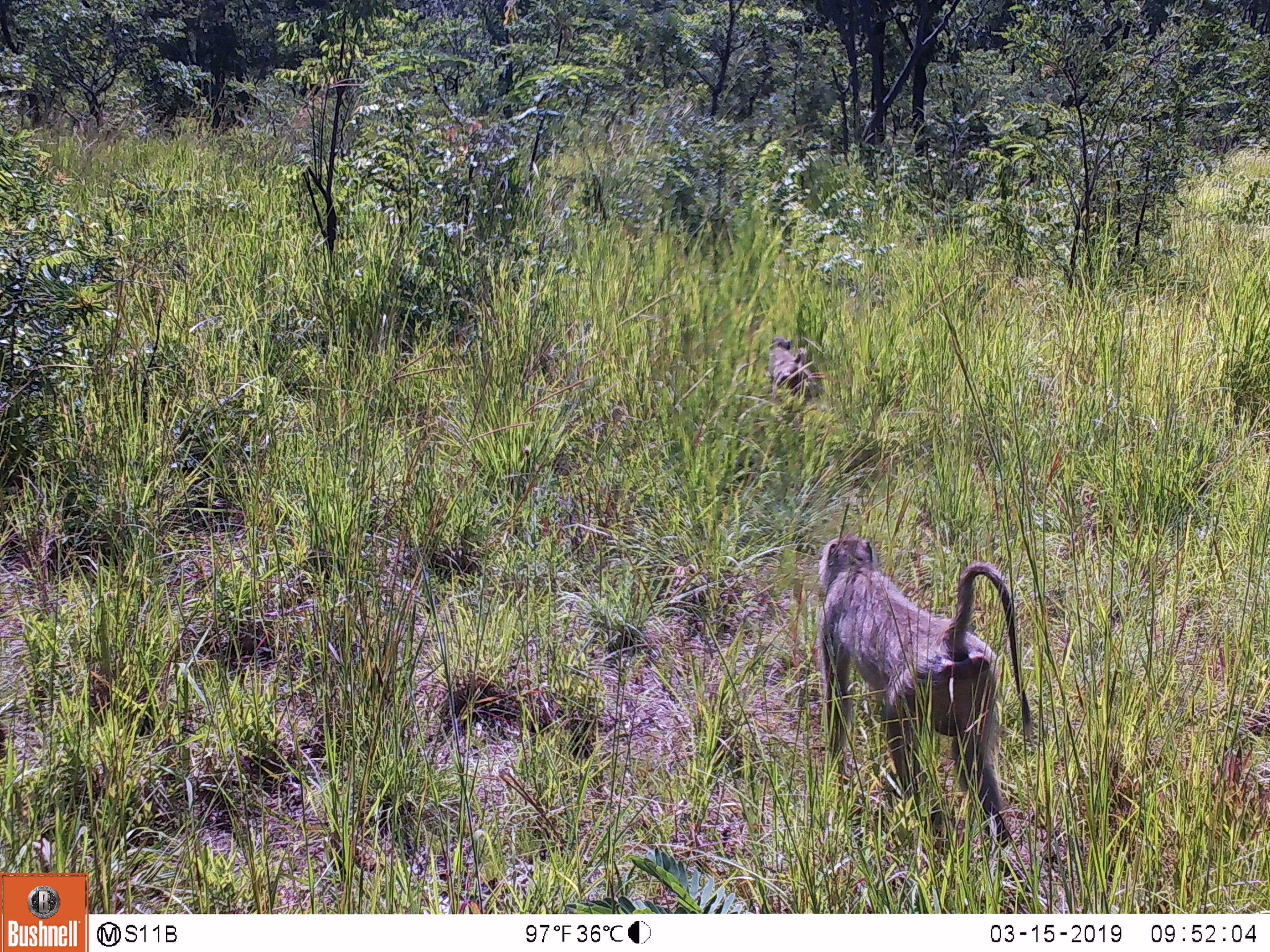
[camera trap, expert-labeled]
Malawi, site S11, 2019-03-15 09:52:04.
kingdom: Animalia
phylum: Chordata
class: Mammalia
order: Primates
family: Cercopithecidae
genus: Papio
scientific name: Papio cynocephalus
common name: yellow baboon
Yellow baboon (Papio cynocephalus), count 1.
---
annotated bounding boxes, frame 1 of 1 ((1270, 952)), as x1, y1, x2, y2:
yellow baboon: 798, 514, 1050, 873